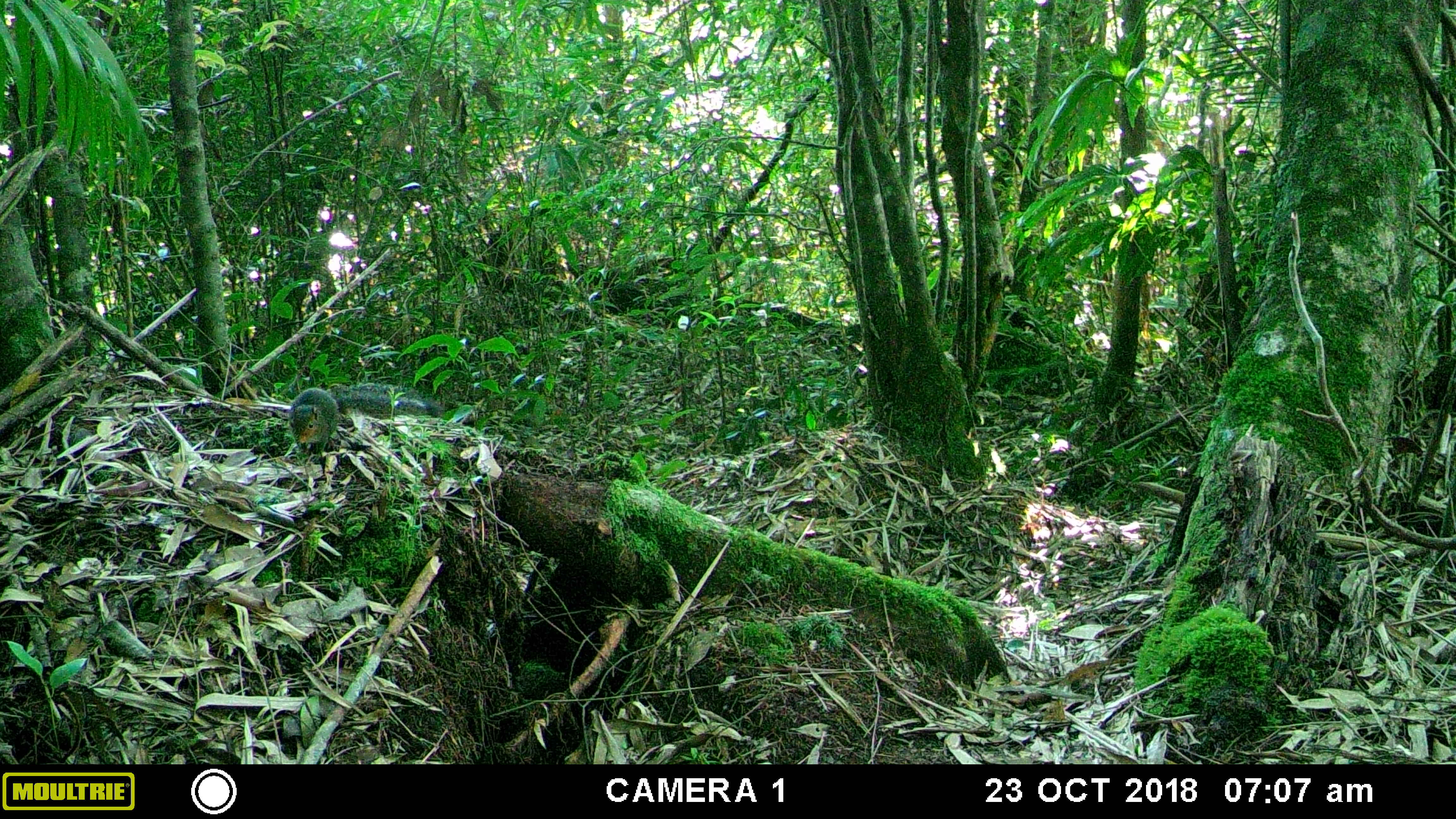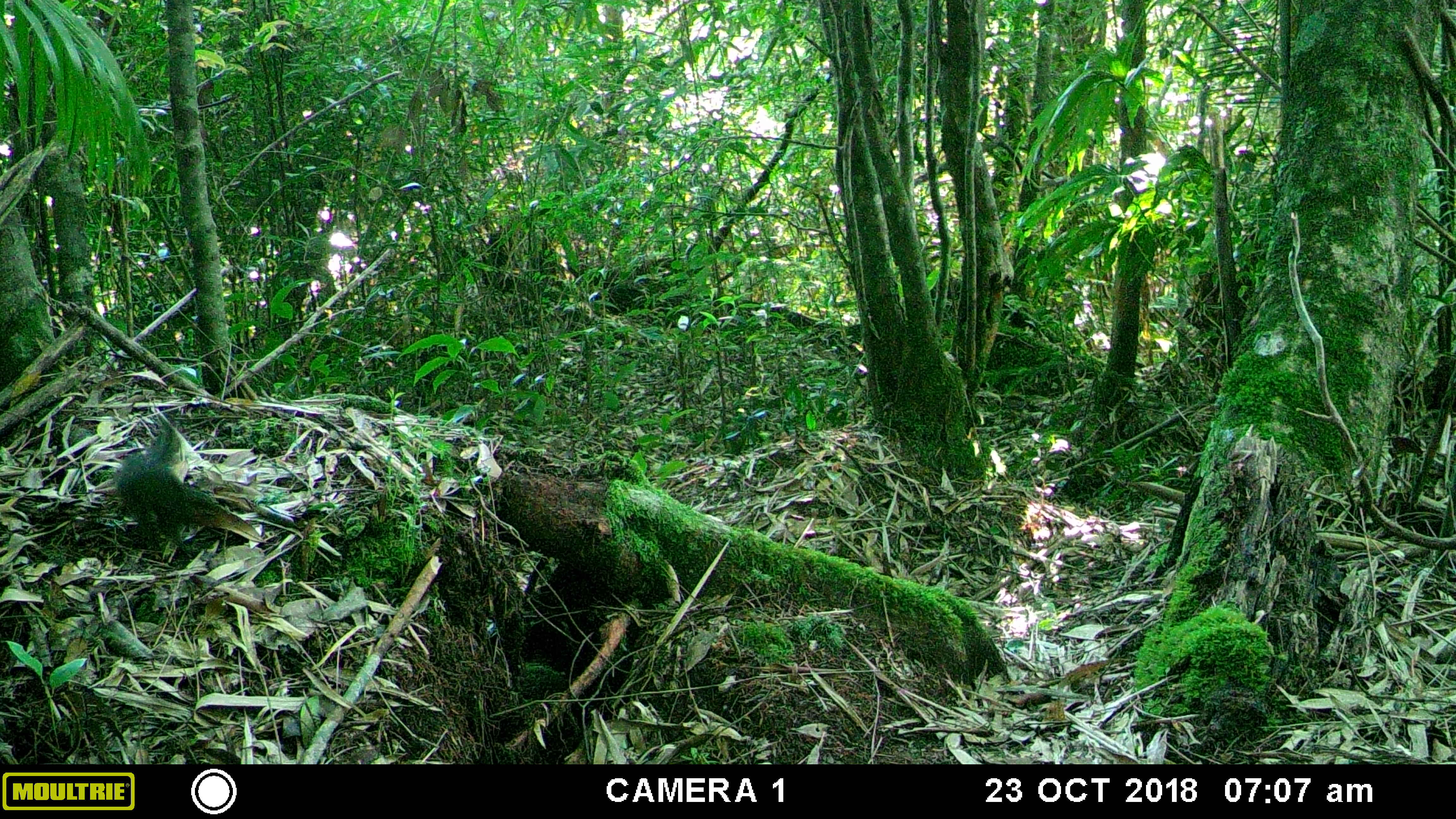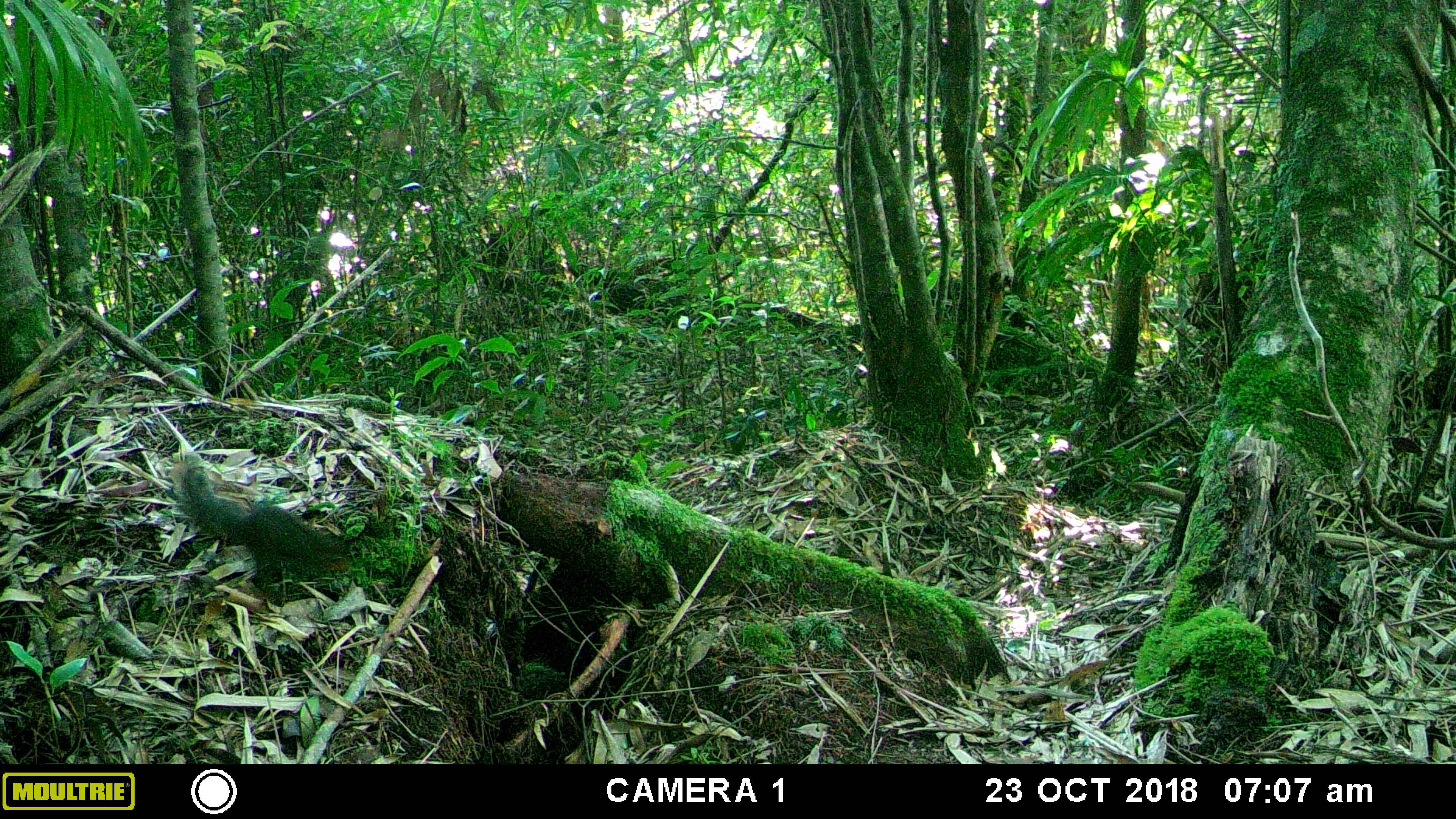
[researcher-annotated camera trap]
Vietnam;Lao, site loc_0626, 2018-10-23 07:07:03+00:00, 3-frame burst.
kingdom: Animalia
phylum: Chordata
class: Mammalia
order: Rodentia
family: Sciuridae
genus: Dremomys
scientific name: Dremomys rufigenis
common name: red-cheeked squirrel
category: red cheeked squirrel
Red cheeked squirrel (red-cheeked squirrel) (Dremomys rufigenis). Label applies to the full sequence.